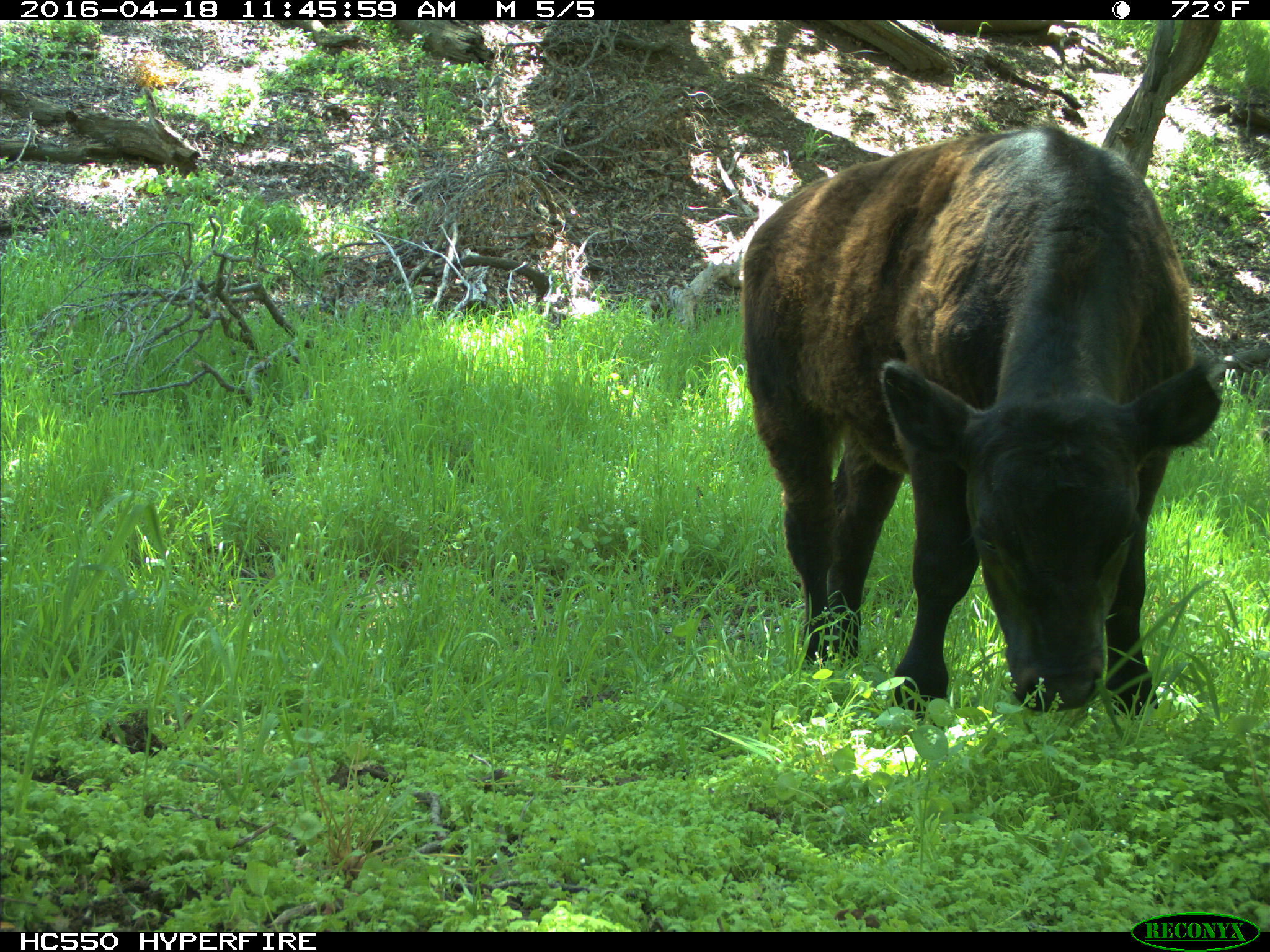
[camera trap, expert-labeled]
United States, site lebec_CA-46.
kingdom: Animalia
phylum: Chordata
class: Mammalia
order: Artiodactyla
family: Bovidae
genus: Bos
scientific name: Bos taurus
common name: domestic cow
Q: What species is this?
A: Bos taurus (domestic cow).